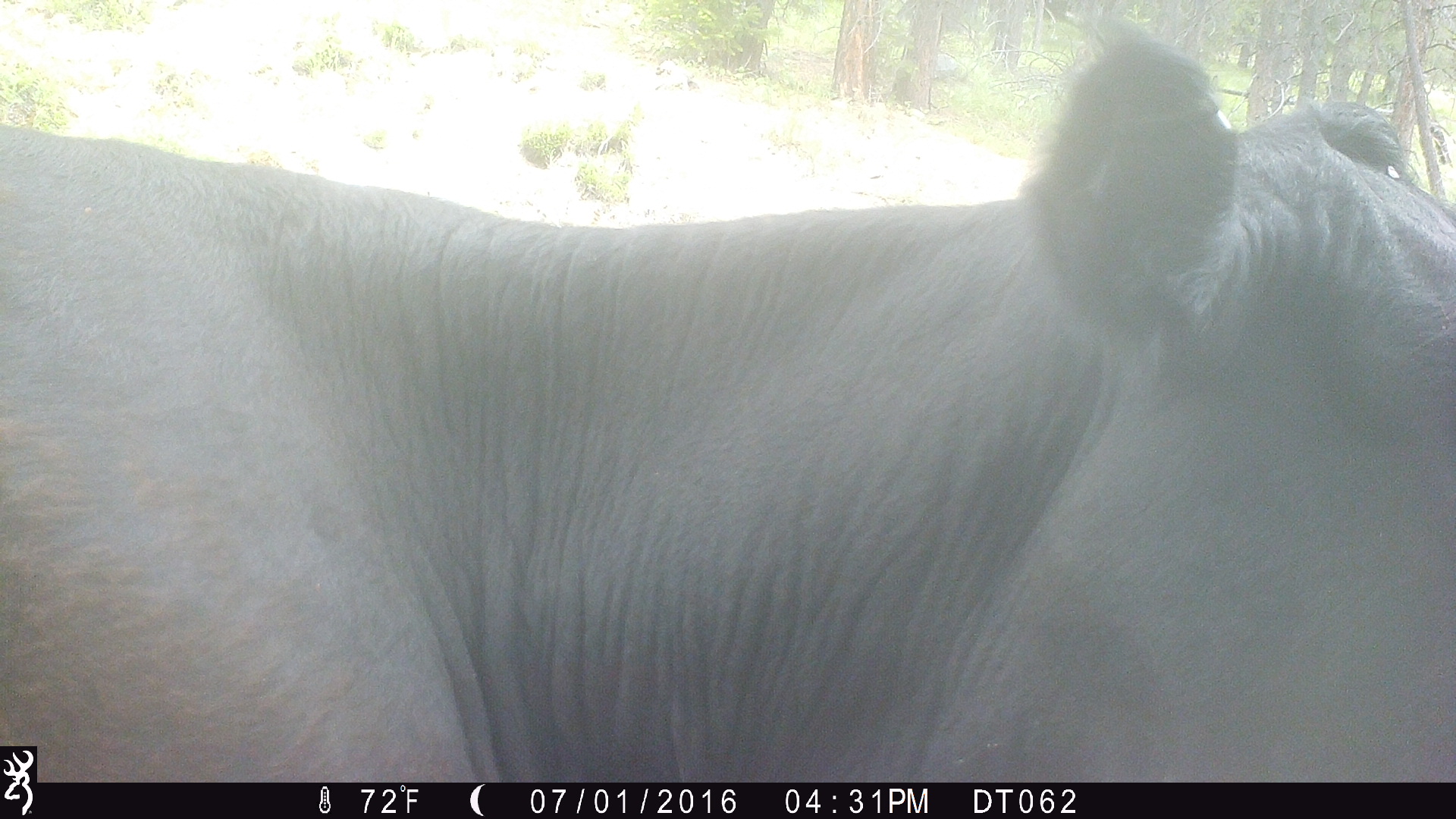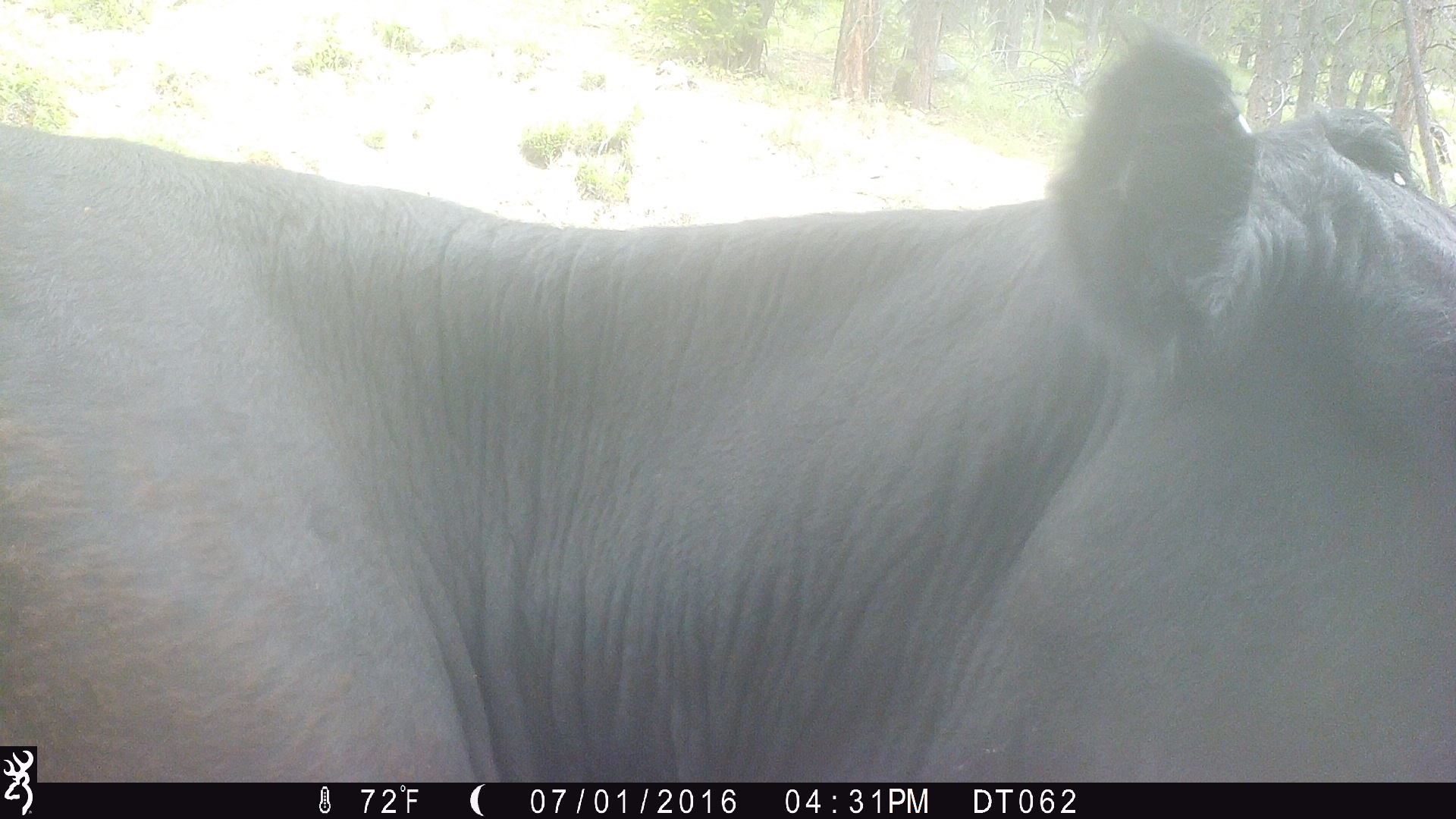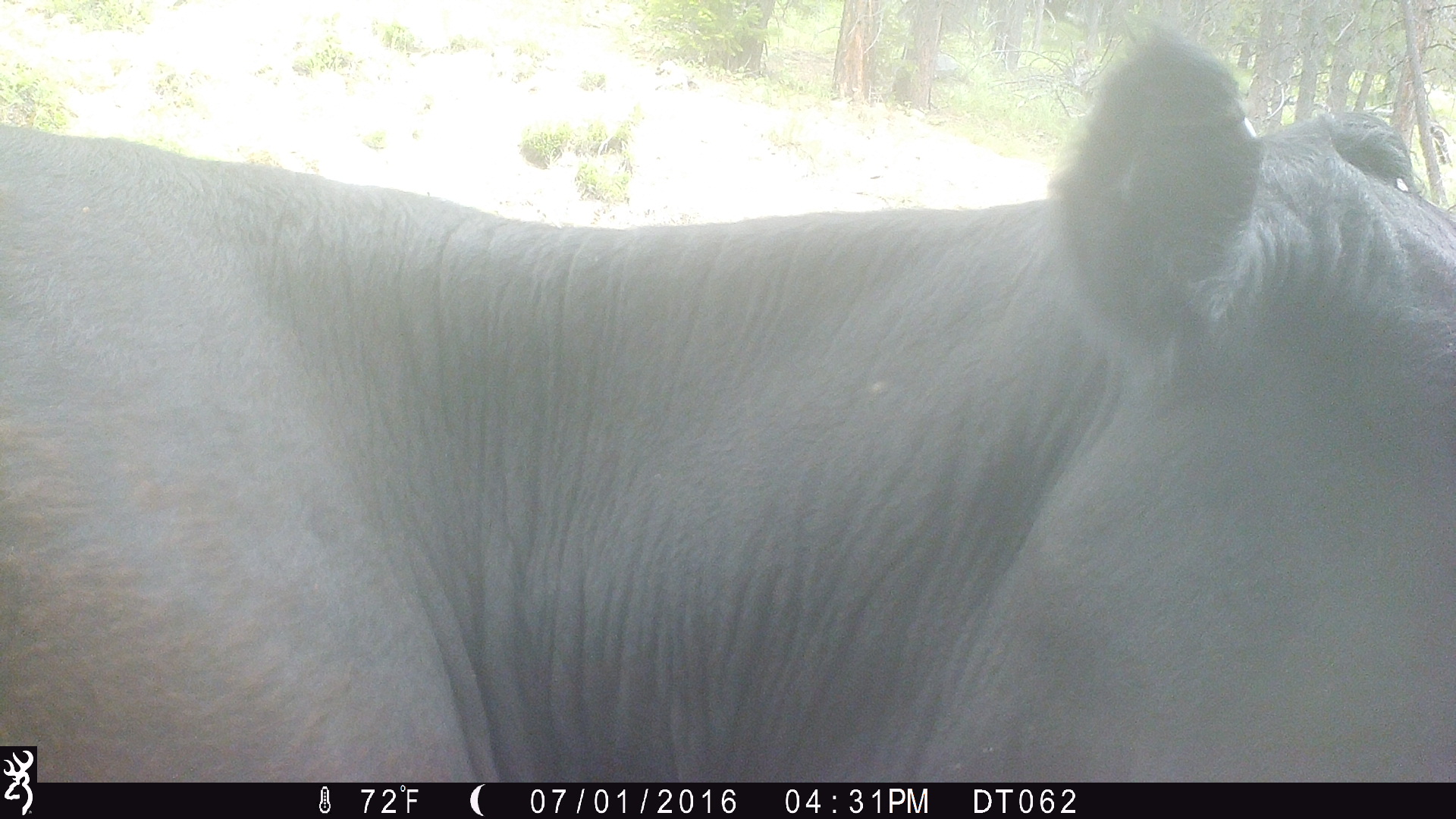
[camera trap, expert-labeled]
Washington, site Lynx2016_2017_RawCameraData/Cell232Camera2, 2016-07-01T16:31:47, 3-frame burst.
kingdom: Animalia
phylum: Chordata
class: Mammalia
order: Artiodactyla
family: Bovidae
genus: Bos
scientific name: Bos taurus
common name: domestic cattle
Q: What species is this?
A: Domestic cattle (Bos taurus).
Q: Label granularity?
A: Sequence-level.